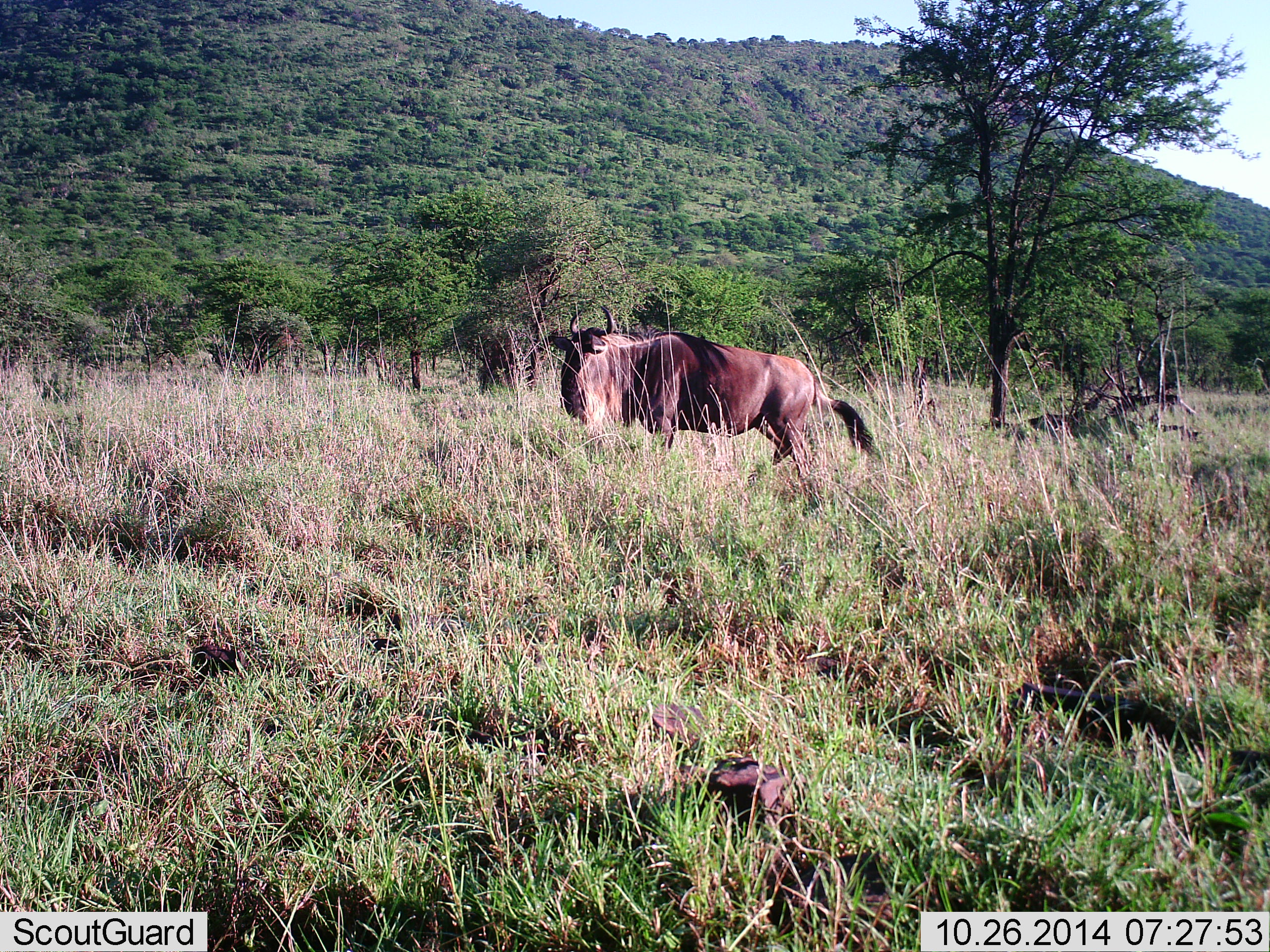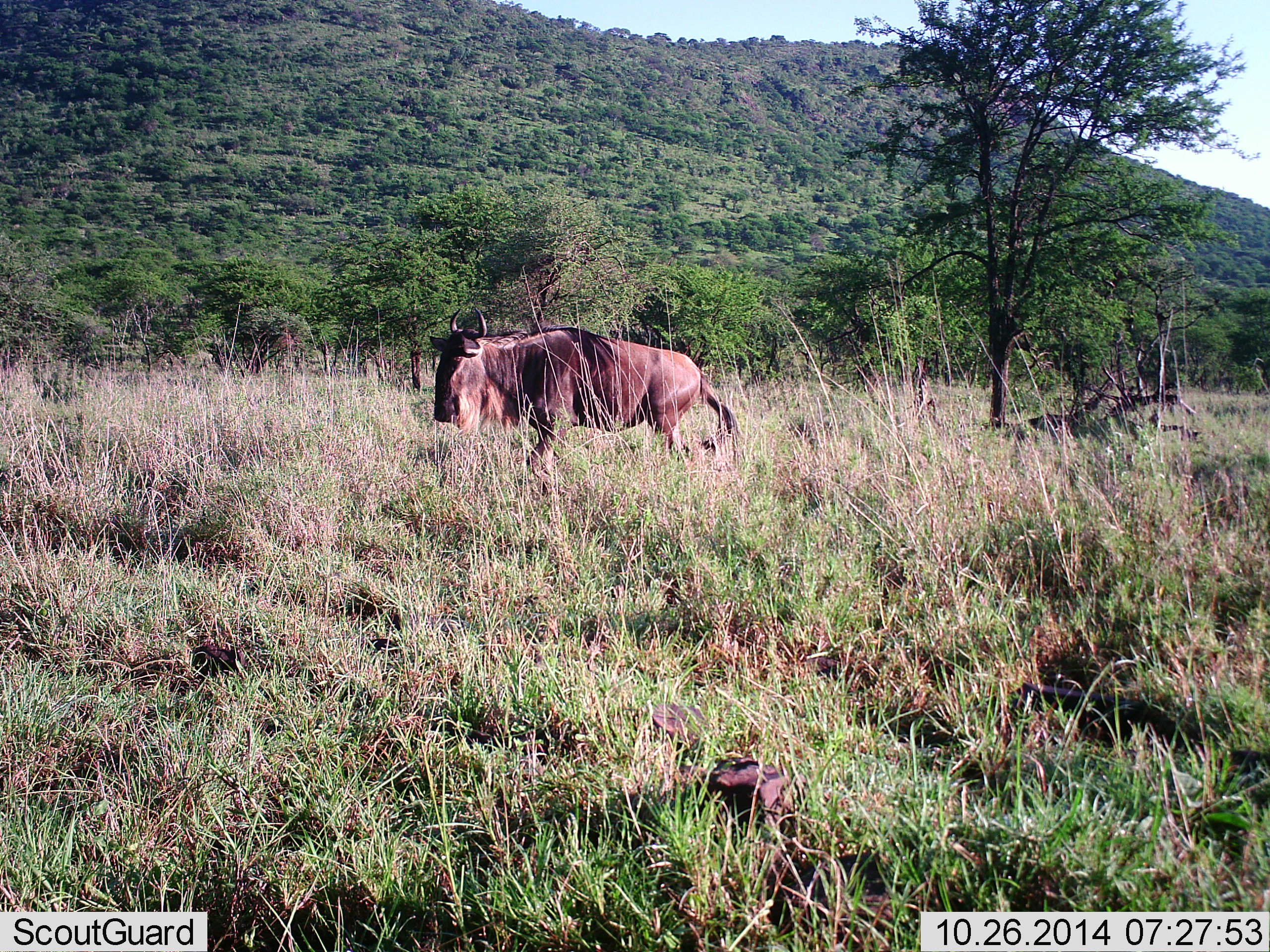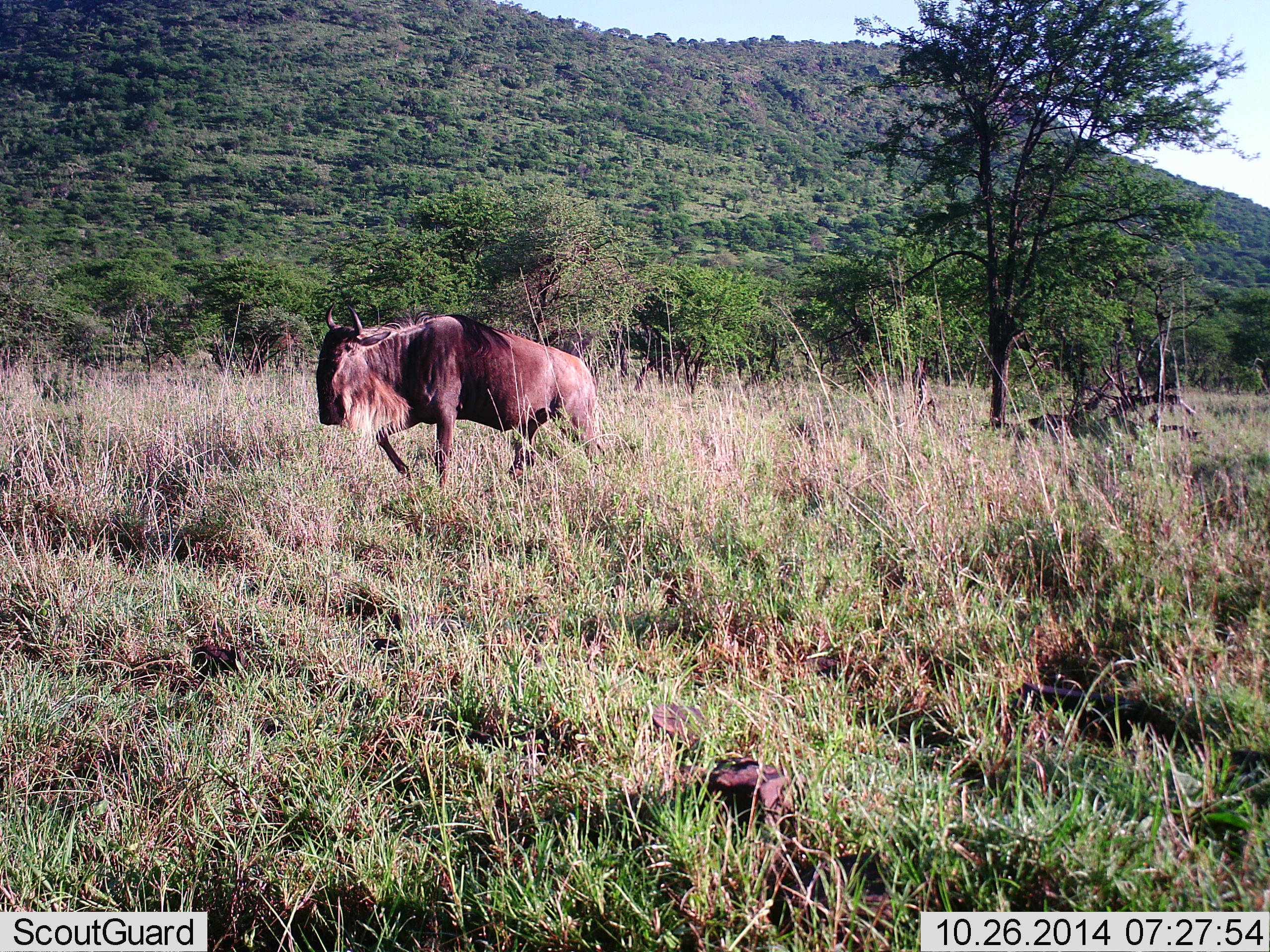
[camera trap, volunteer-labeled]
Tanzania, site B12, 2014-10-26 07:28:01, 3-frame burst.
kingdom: Animalia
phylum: Chordata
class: Mammalia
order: Artiodactyla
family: Bovidae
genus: Connochaetes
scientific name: Connochaetes taurinus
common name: blue wildebeest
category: wildebeest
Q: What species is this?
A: Wildebeest (blue wildebeest) (Connochaetes taurinus).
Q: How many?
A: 1.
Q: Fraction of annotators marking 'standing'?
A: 0%.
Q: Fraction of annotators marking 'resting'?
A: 0%.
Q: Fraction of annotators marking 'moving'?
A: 100%.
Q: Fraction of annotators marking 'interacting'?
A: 0%.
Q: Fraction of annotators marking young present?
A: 0%.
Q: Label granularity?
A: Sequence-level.